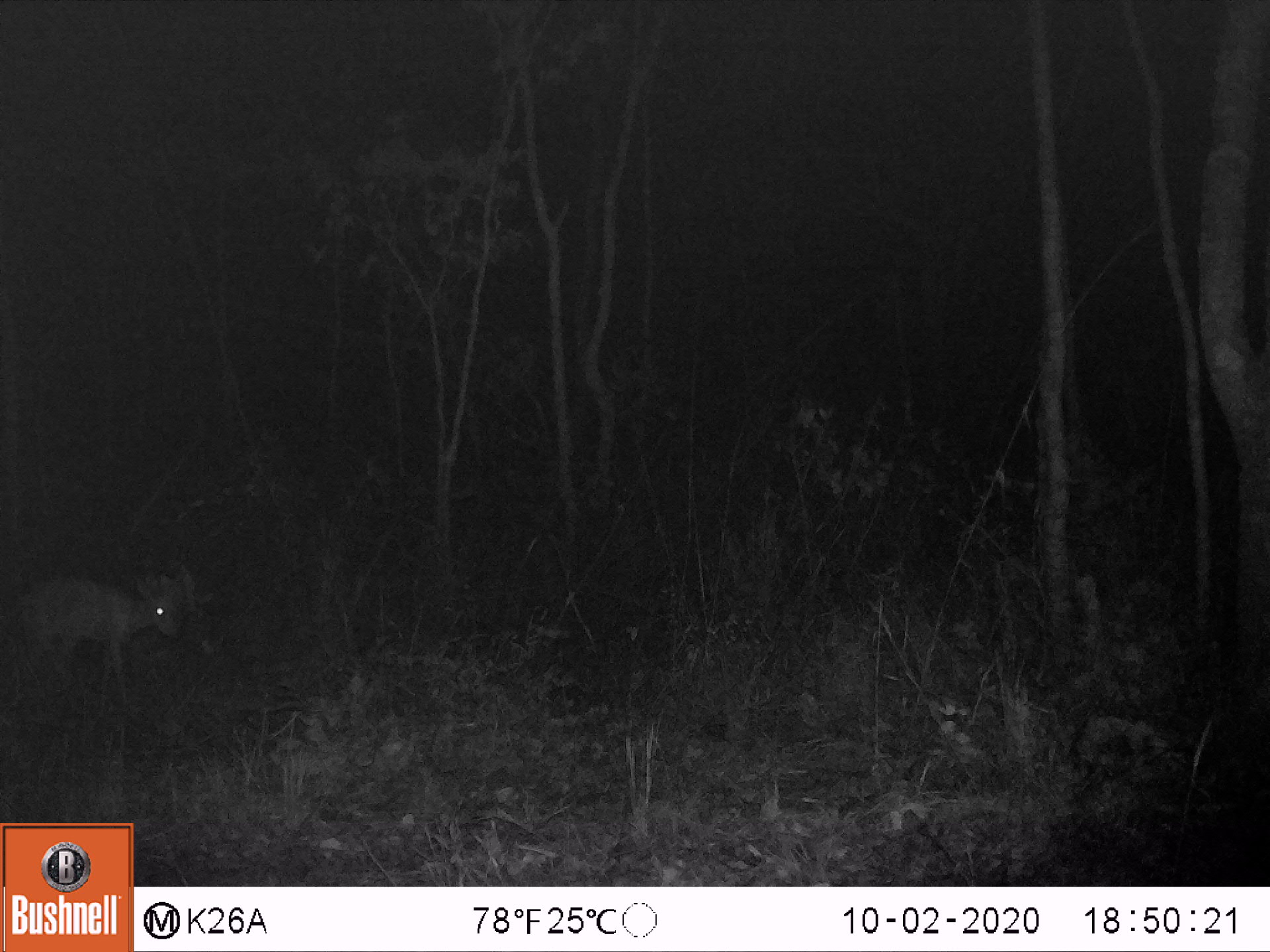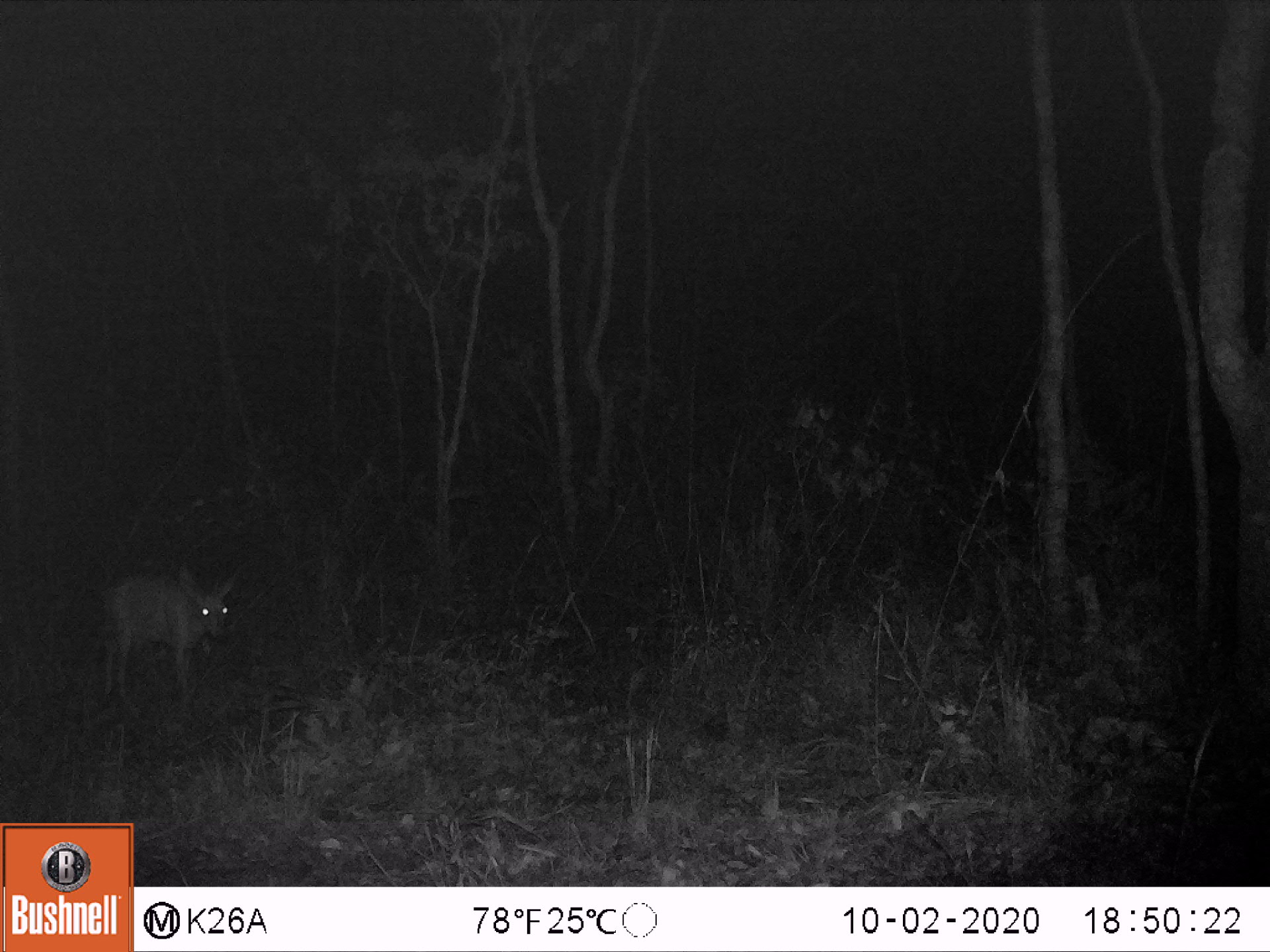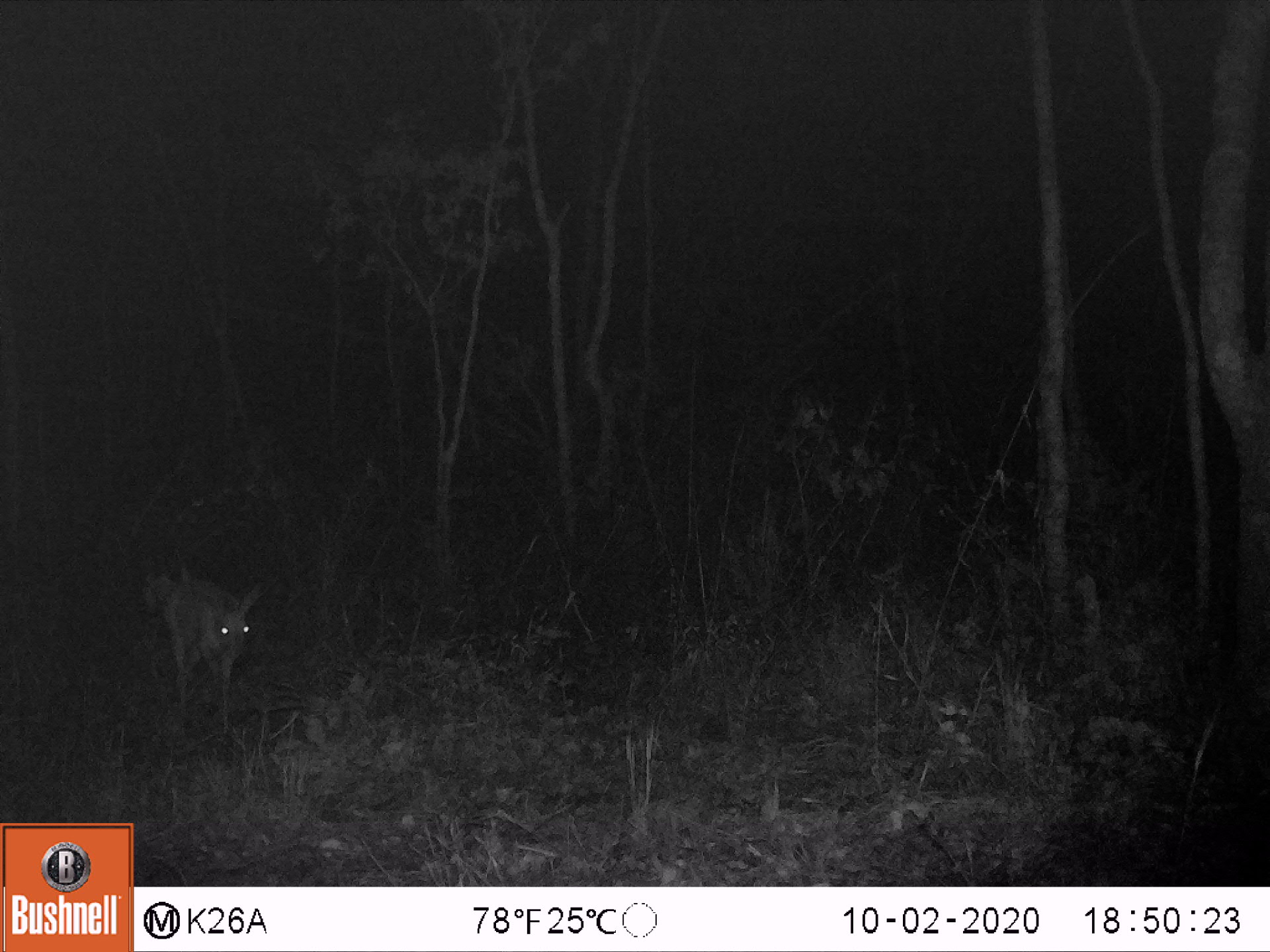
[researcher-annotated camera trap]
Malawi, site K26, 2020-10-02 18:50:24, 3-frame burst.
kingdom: Animalia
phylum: Chordata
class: Mammalia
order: Artiodactyla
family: Bovidae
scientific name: Antilopinae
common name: small antelope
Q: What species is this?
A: Small antelope (Antilopinae).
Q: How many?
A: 1.